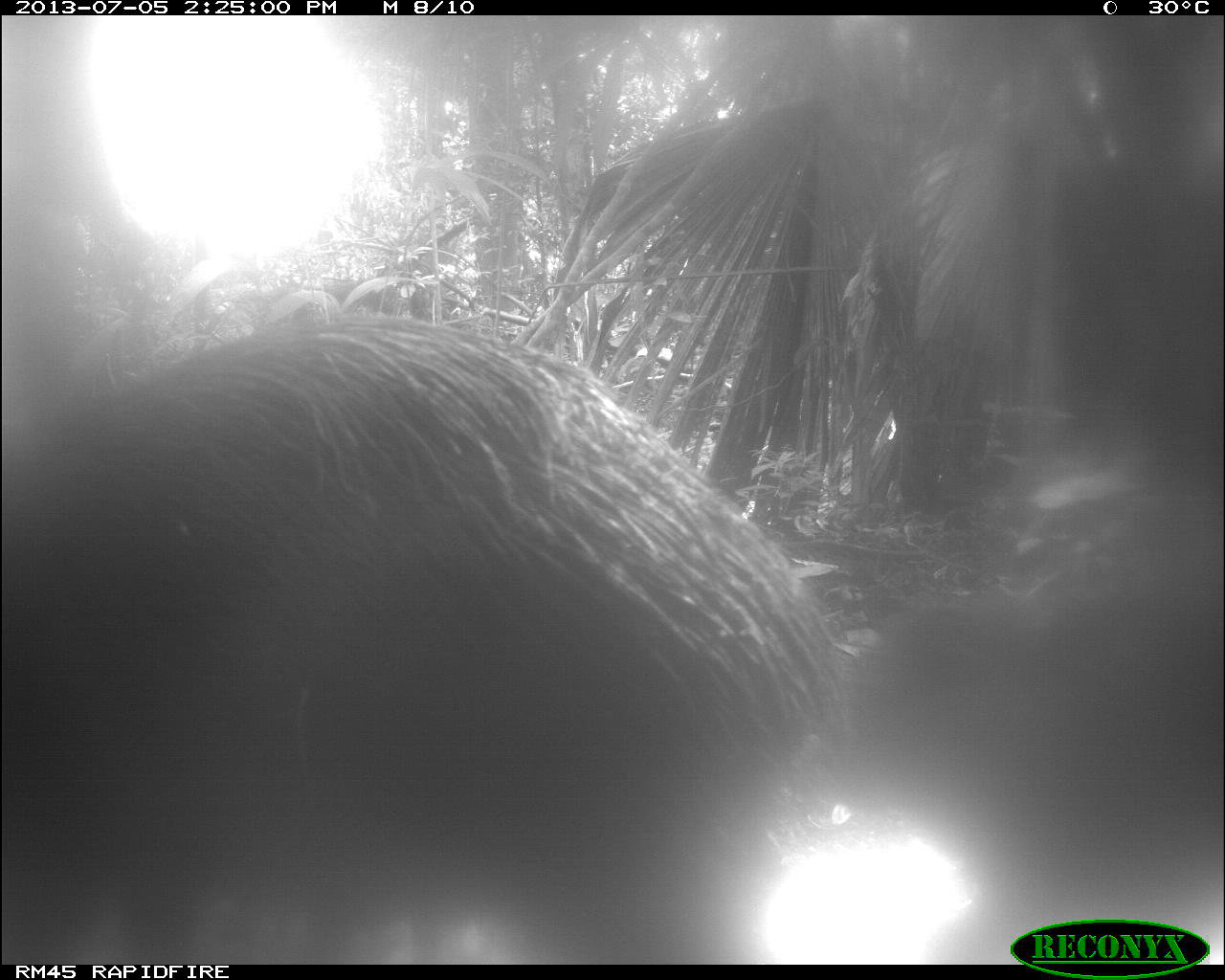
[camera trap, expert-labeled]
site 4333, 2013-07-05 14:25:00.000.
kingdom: Animalia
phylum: Chordata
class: Mammalia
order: Artiodactyla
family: Tayassuidae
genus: Tayassu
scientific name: Tayassu pecari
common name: white-lipped peccary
Tayassu pecari (white-lipped peccary), count 1.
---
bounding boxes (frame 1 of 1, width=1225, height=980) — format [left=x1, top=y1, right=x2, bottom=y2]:
tayassu pecari: [left=0, top=311, right=861, bottom=965]; [left=828, top=587, right=1224, bottom=917]